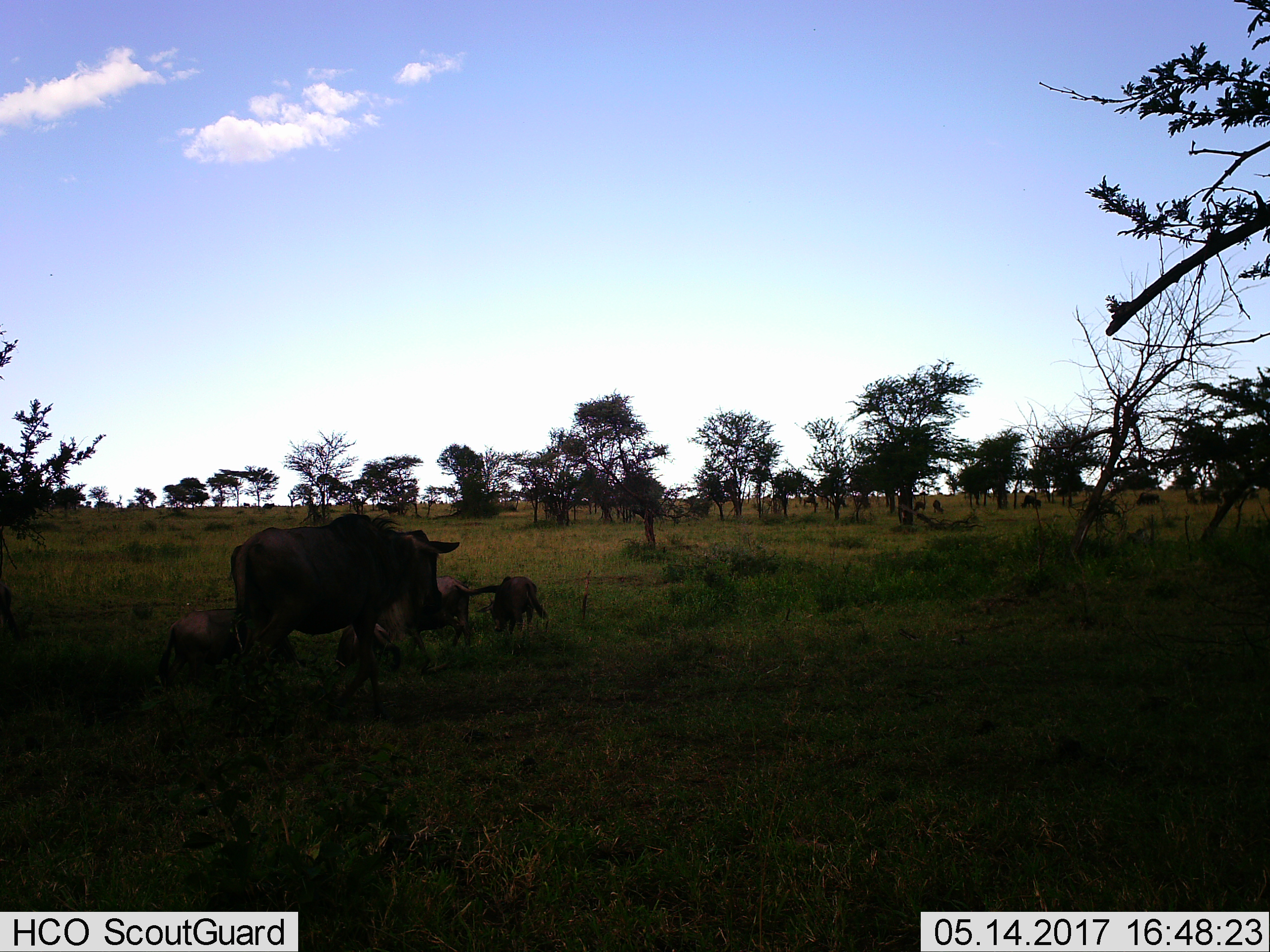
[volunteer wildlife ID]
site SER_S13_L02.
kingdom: Animalia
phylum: Chordata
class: Mammalia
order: Artiodactyla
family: Bovidae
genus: Connochaetes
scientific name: Connochaetes taurinus taurinus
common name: blue wildebeest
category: wildebeestblue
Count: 11-50.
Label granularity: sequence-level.